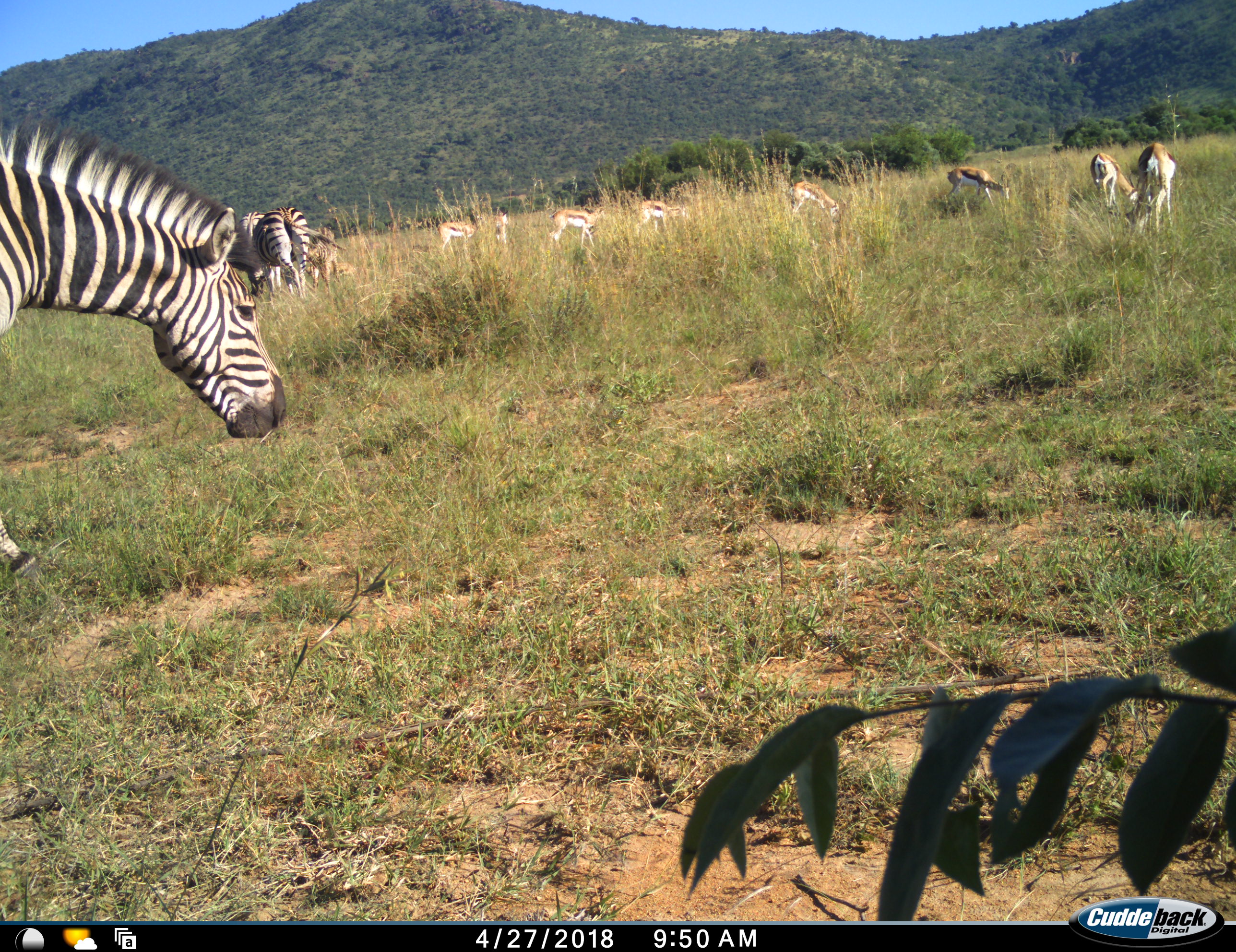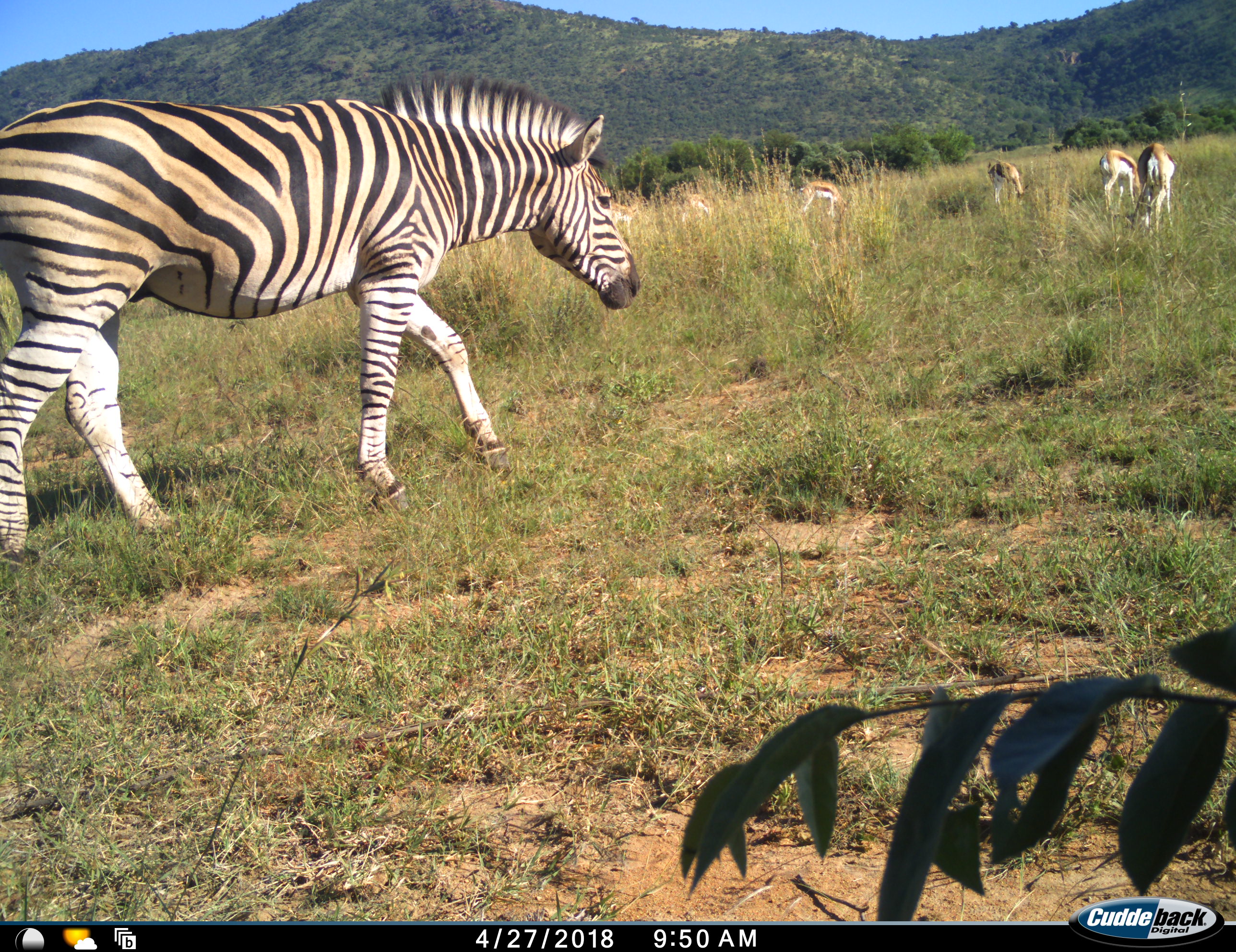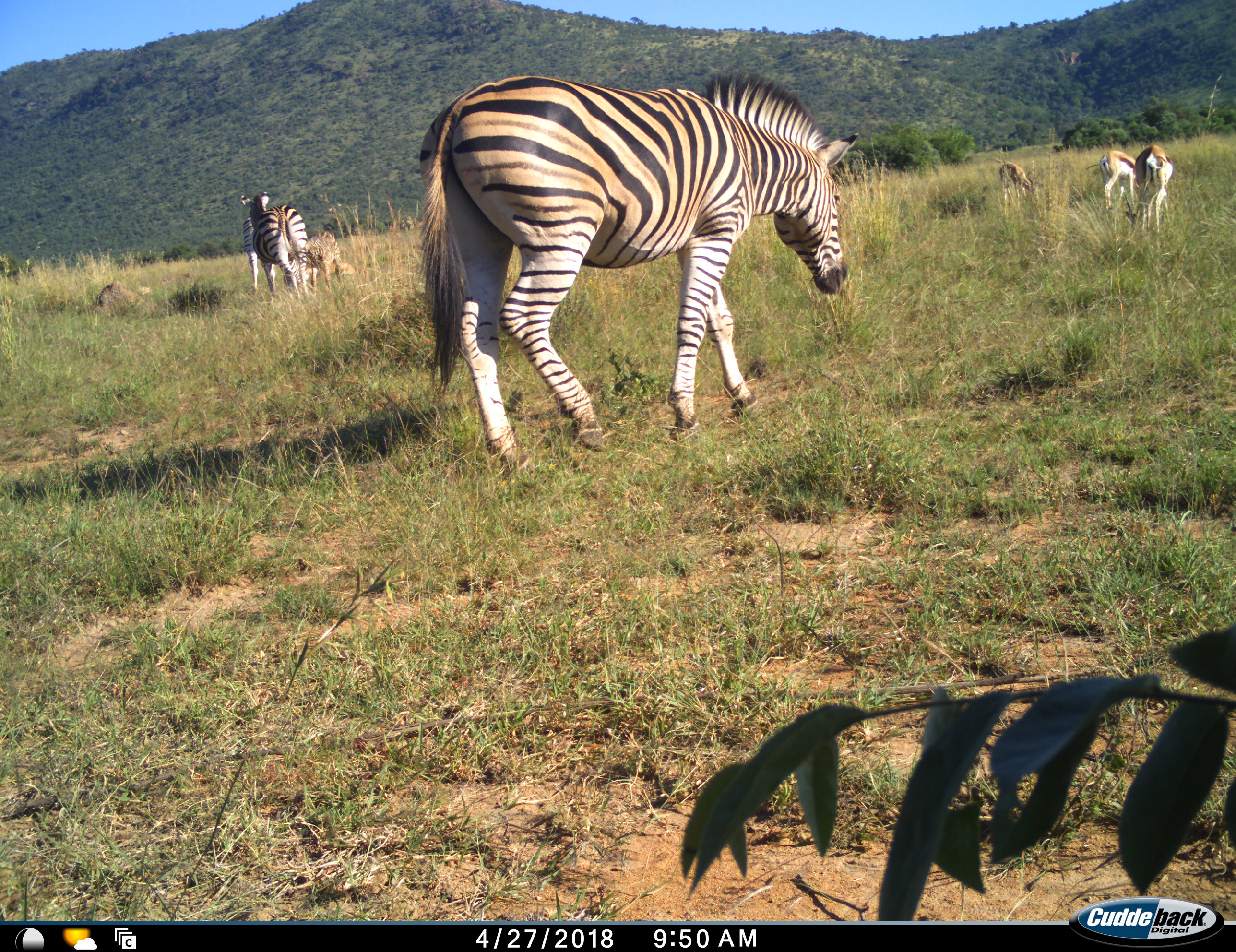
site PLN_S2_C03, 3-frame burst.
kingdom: Animalia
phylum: Chordata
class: Mammalia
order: Artiodactyla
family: Bovidae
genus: Antidorcas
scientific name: Antidorcas marsupialis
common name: springbok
Springbok (Antidorcas marsupialis), count 9. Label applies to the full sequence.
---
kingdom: Animalia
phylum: Chordata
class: Mammalia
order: Perissodactyla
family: Equidae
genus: Equus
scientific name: Equus quagga burchellii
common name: burchell's zebra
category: zebraburchells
Zebraburchells (burchell's zebra) (Equus quagga burchellii), count 3. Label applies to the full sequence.